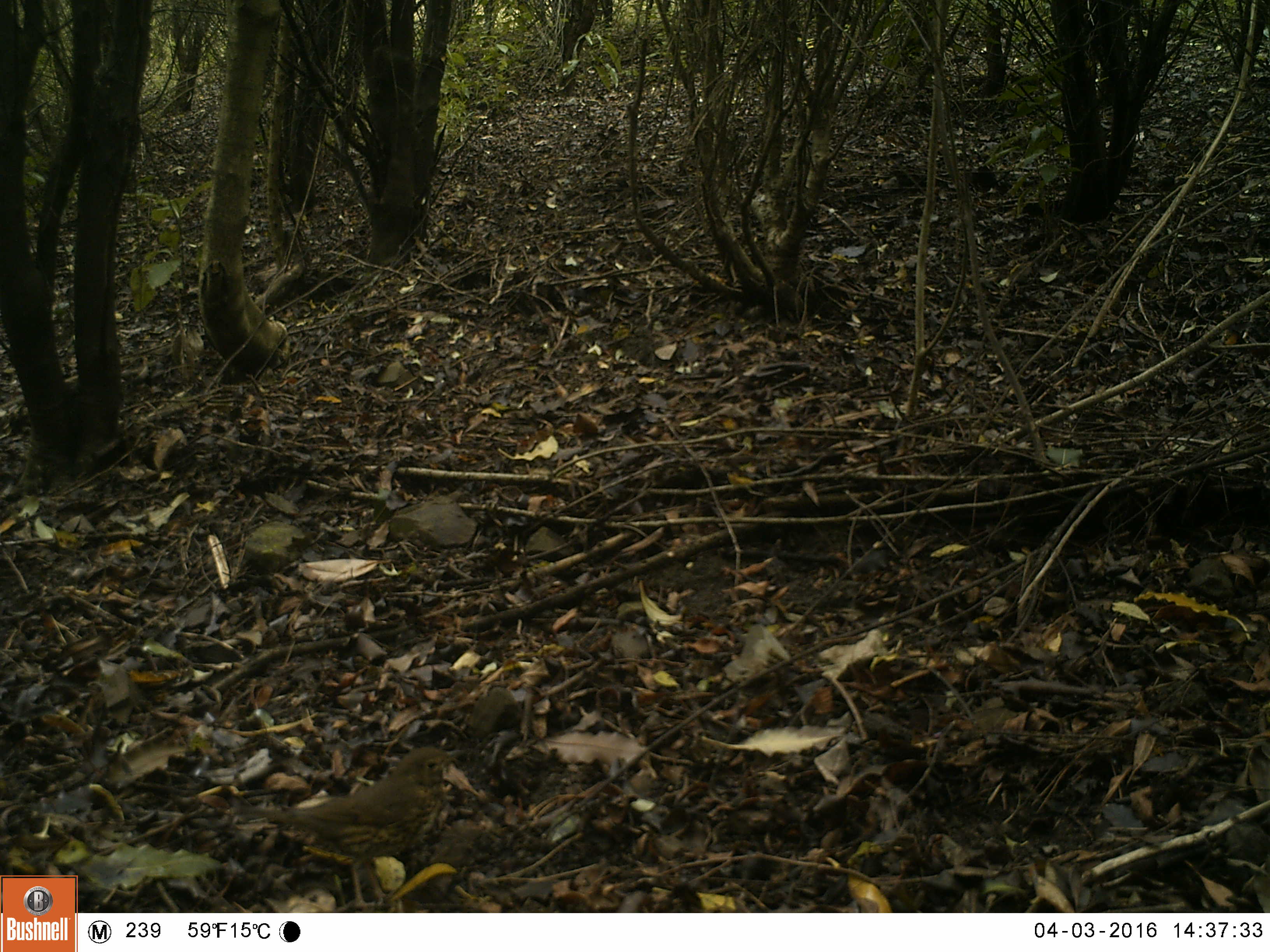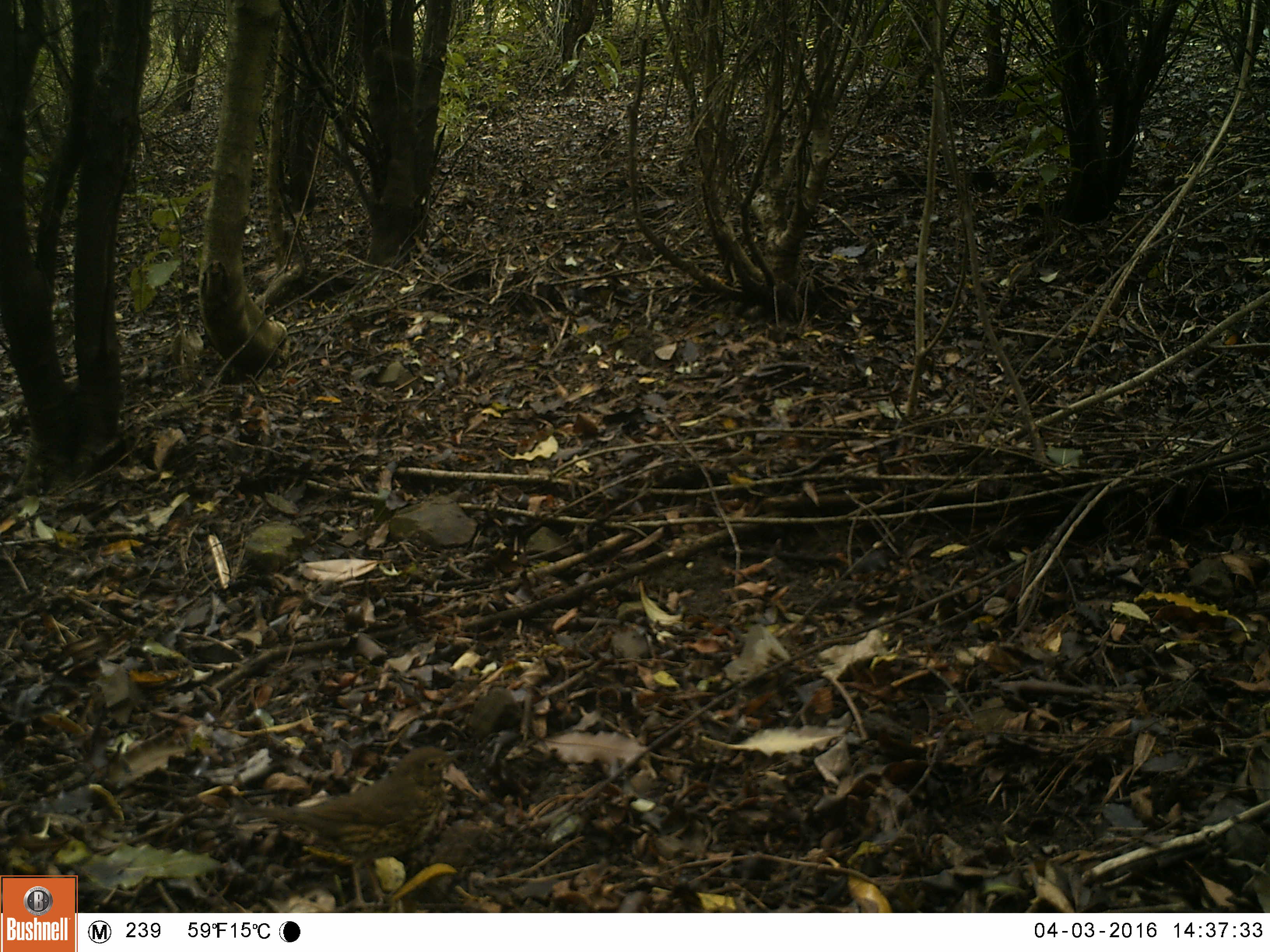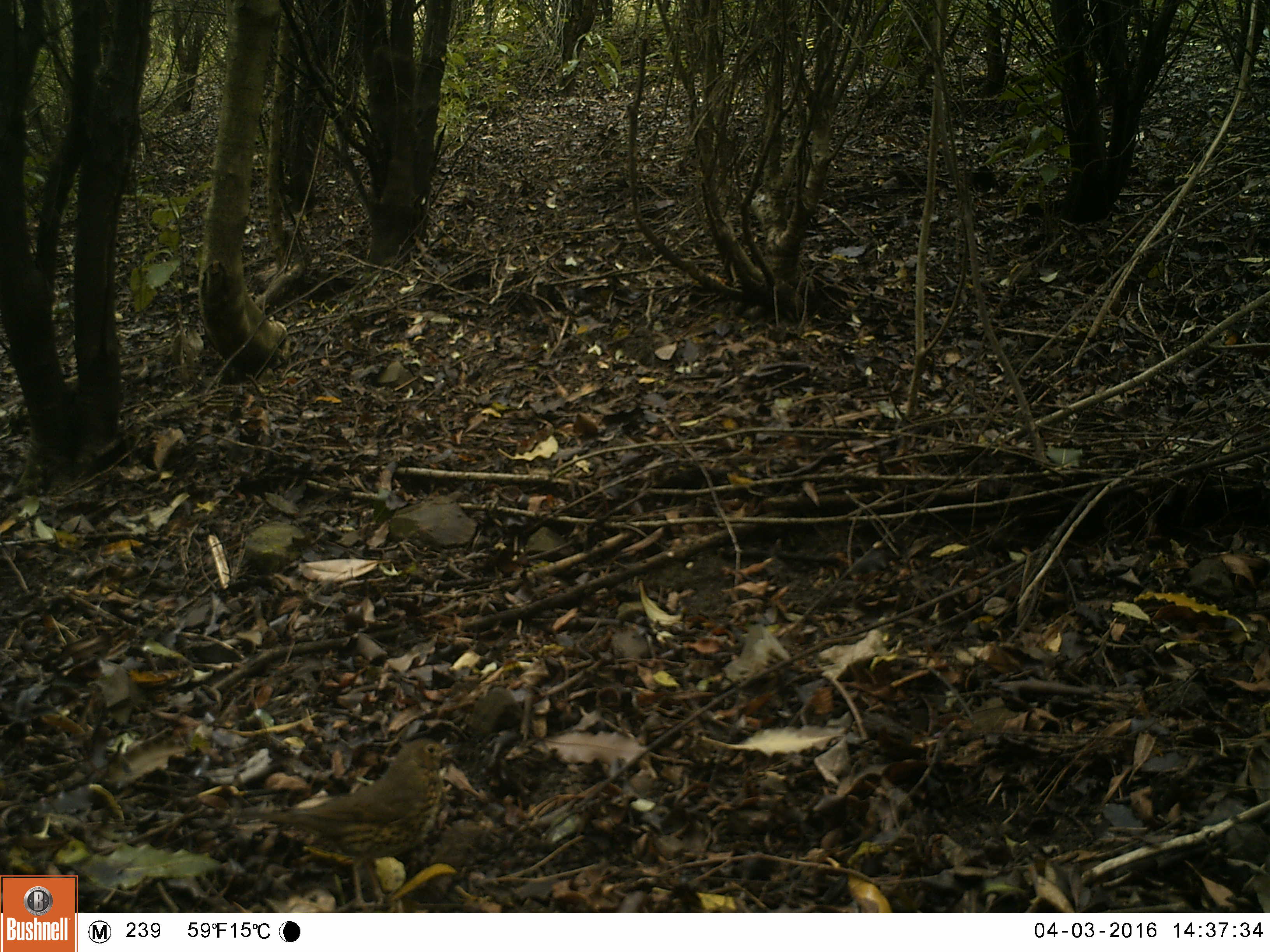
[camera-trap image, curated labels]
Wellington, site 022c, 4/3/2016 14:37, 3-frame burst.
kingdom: Animalia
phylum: Chordata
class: Aves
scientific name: Aves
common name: bird